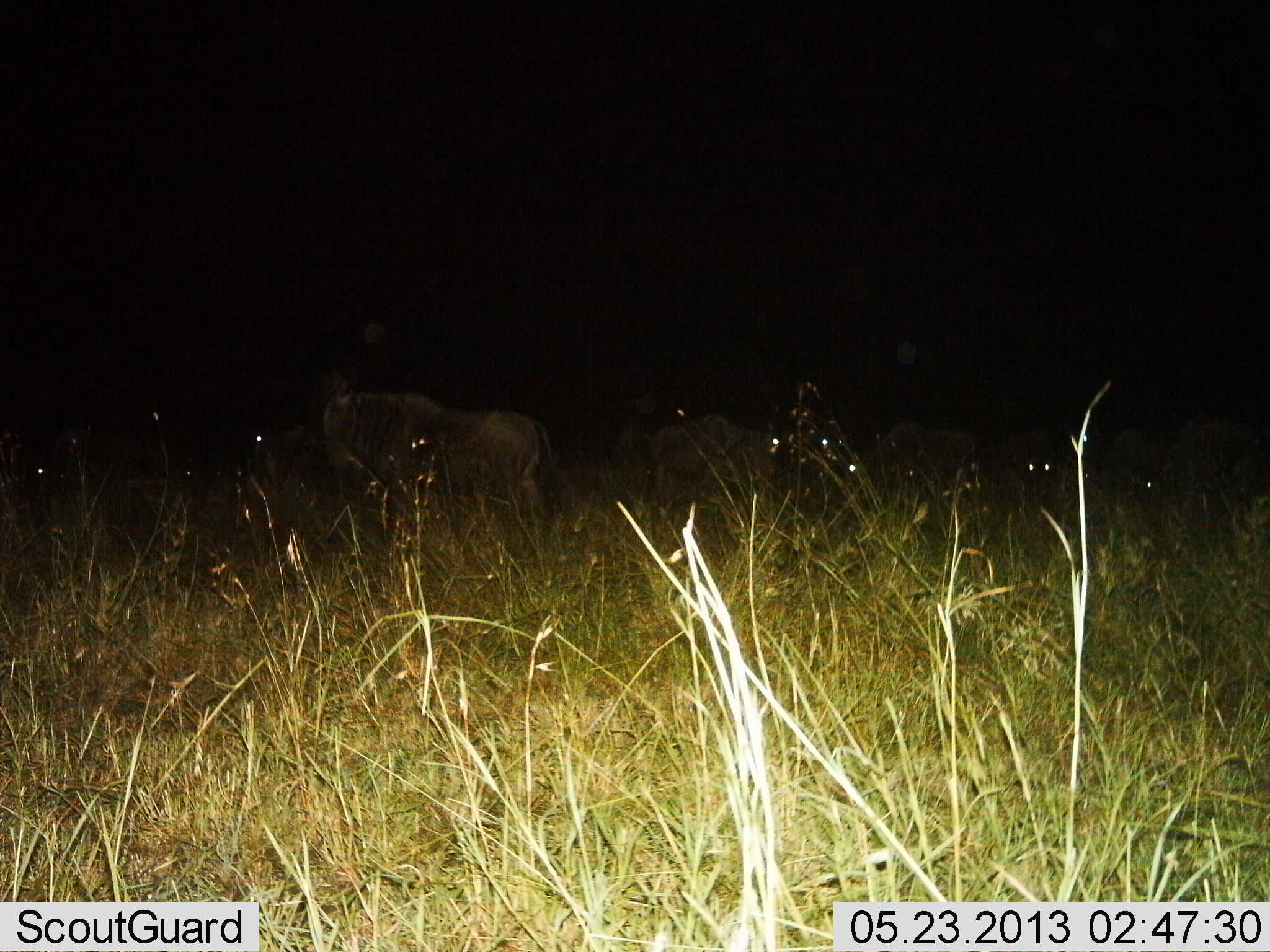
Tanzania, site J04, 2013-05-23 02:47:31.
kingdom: Animalia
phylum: Chordata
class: Mammalia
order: Artiodactyla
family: Bovidae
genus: Connochaetes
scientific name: Connochaetes taurinus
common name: blue wildebeest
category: wildebeest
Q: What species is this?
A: Wildebeest (blue wildebeest) (Connochaetes taurinus).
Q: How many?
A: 9.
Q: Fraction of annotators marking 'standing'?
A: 87%.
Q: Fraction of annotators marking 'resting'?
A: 20%.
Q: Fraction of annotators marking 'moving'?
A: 0%.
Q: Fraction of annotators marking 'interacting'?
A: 0%.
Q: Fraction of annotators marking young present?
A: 0%.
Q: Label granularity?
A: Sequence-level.